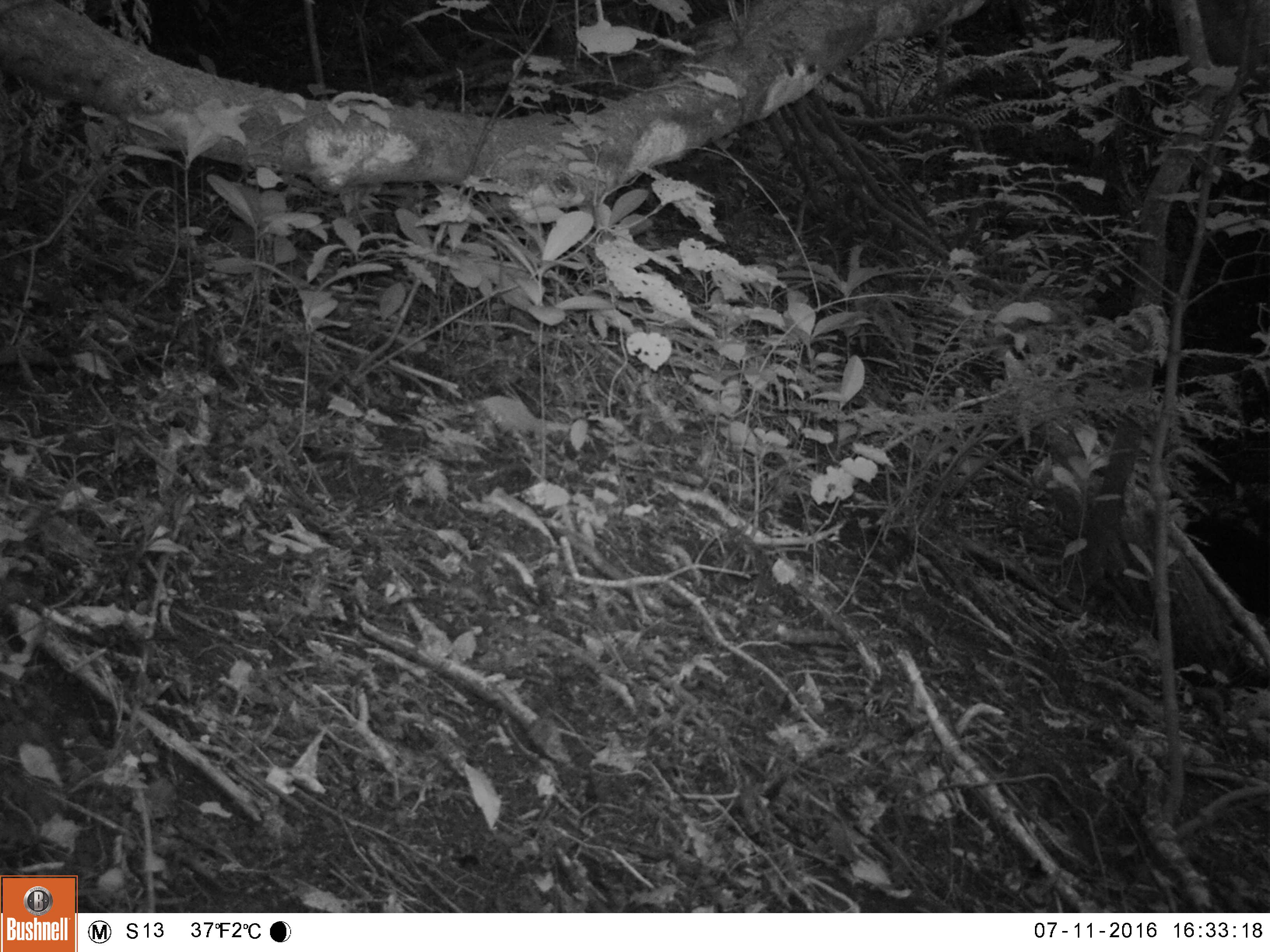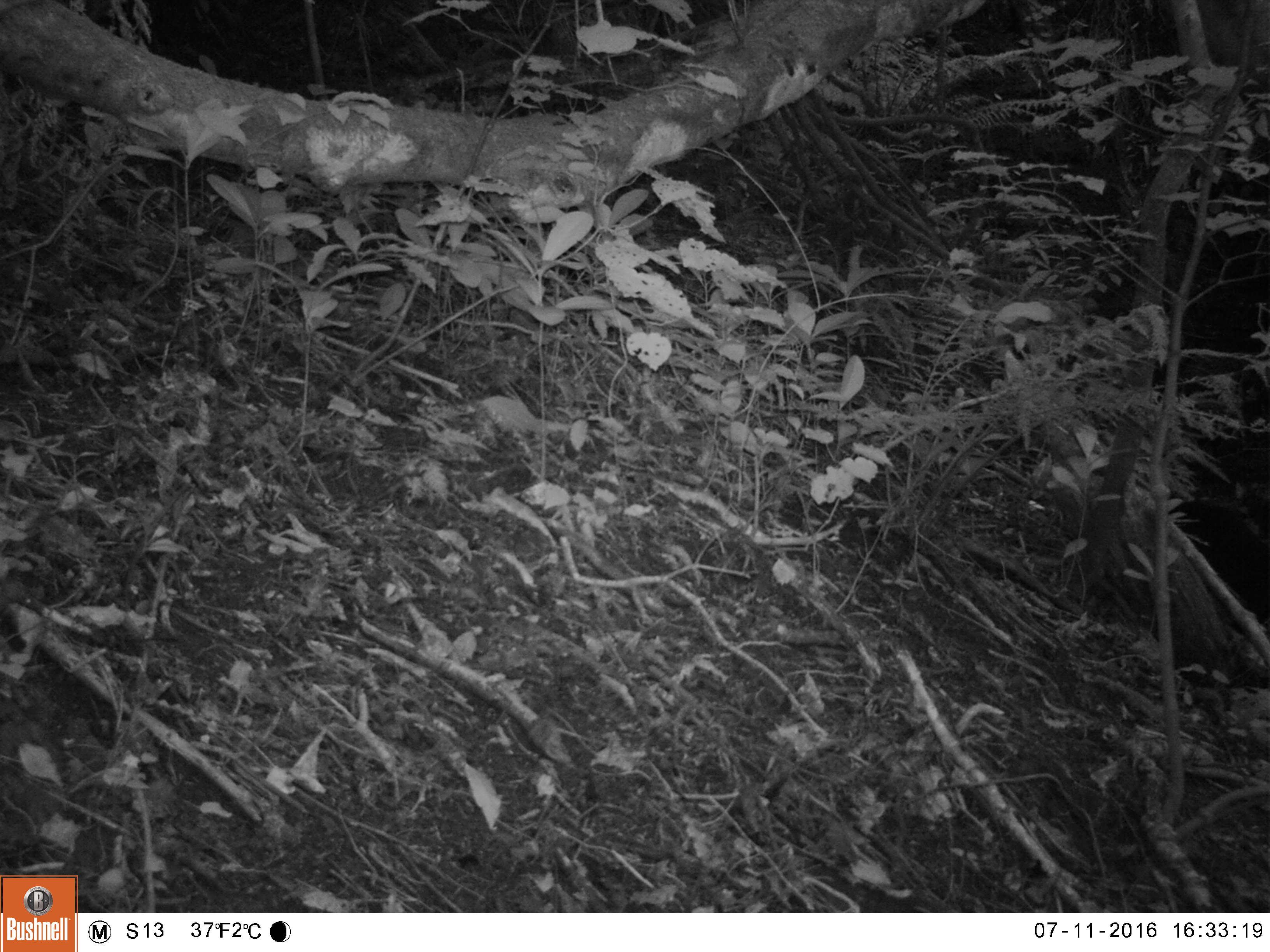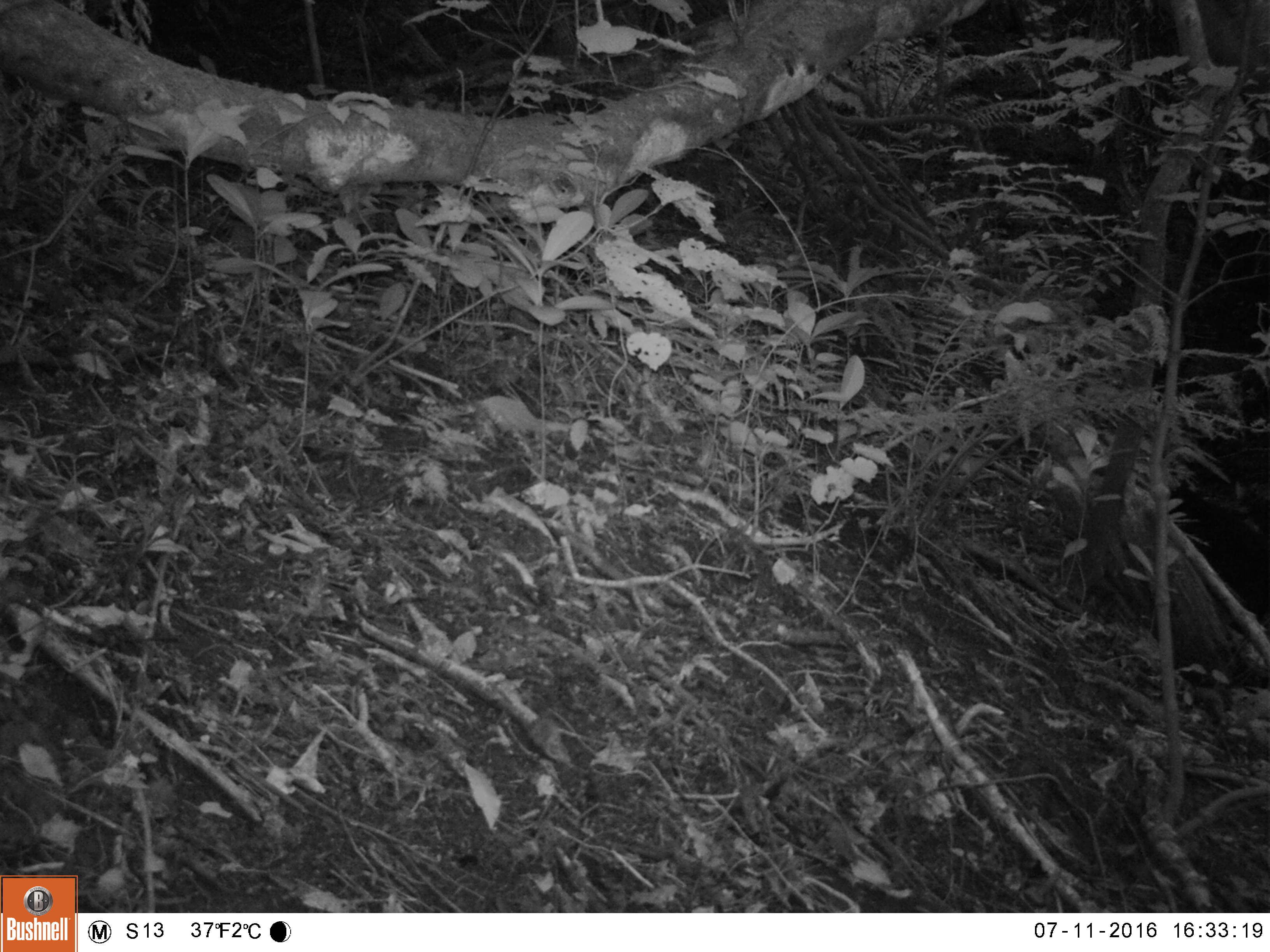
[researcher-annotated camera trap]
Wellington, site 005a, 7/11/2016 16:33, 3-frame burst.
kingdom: Animalia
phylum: Chordata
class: Mammalia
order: Carnivora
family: Felidae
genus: Felis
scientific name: Felis catus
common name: cat